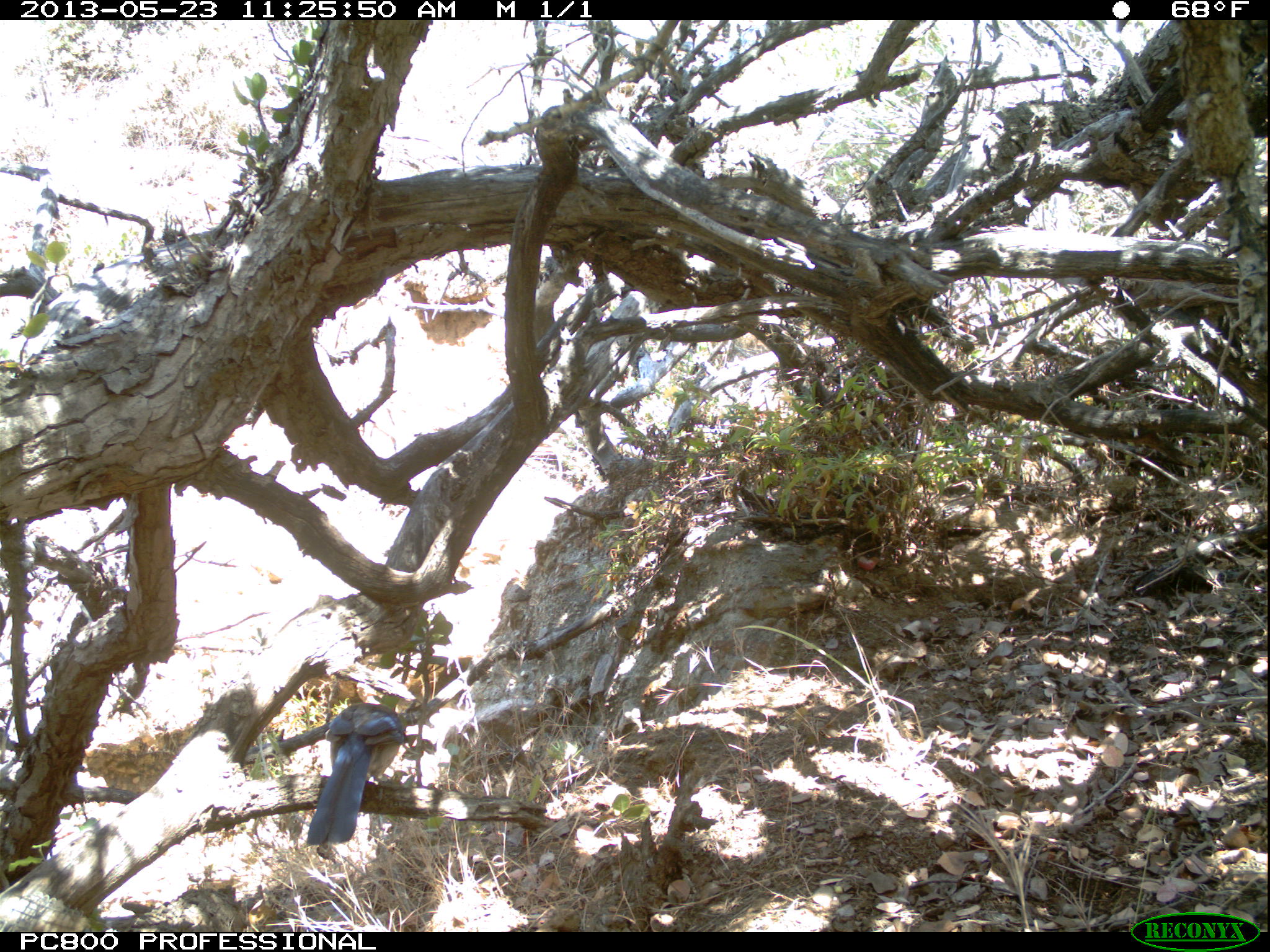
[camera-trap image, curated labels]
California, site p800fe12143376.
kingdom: Animalia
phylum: Chordata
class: Aves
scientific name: Aves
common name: bird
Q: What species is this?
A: Bird (Aves).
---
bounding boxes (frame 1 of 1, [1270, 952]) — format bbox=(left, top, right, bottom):
bird: bbox=(305, 702, 404, 846)